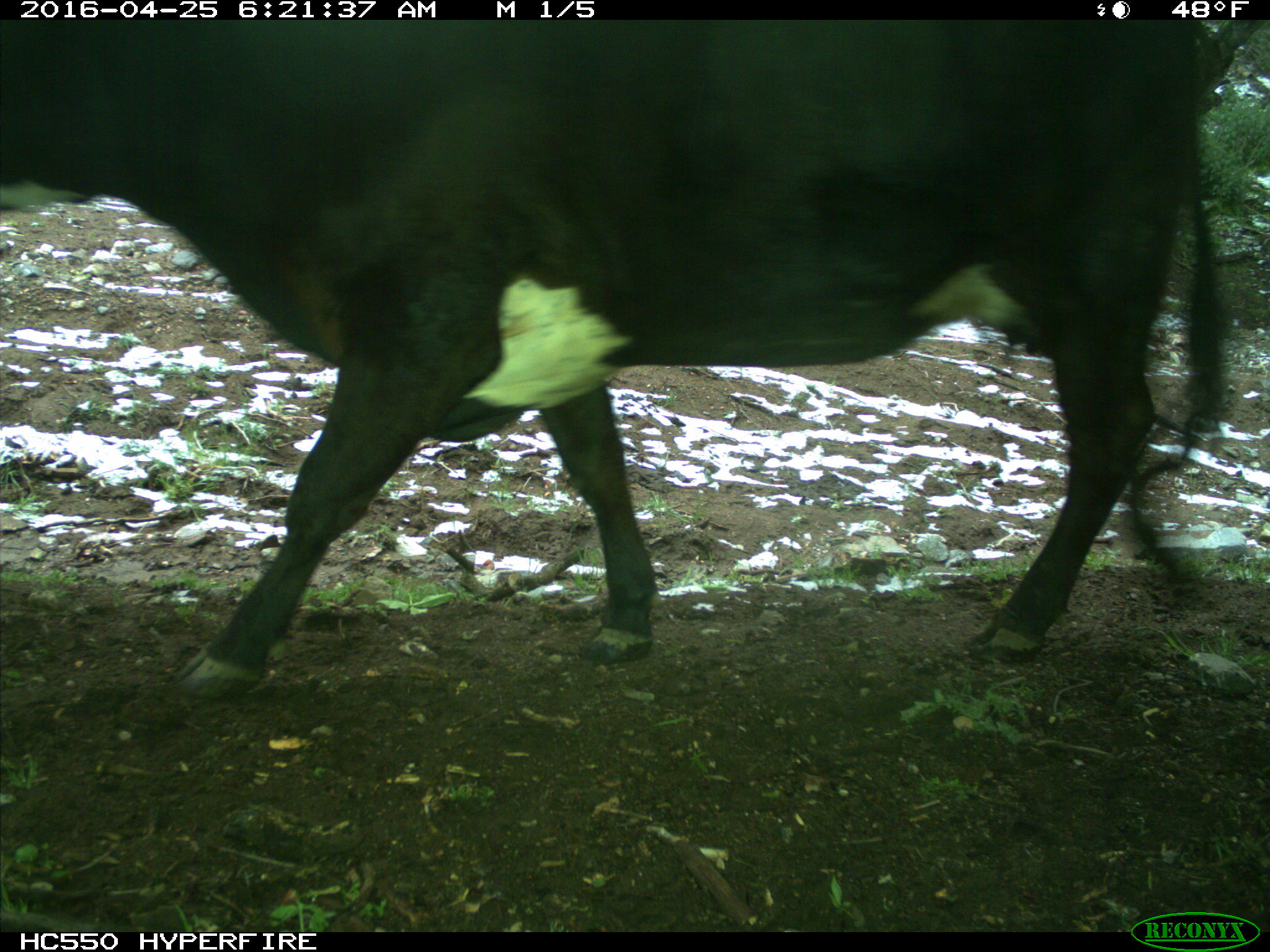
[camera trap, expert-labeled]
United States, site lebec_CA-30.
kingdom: Animalia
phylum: Chordata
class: Mammalia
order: Artiodactyla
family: Bovidae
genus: Bos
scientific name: Bos taurus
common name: domestic cow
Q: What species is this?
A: Bos taurus (domestic cow).